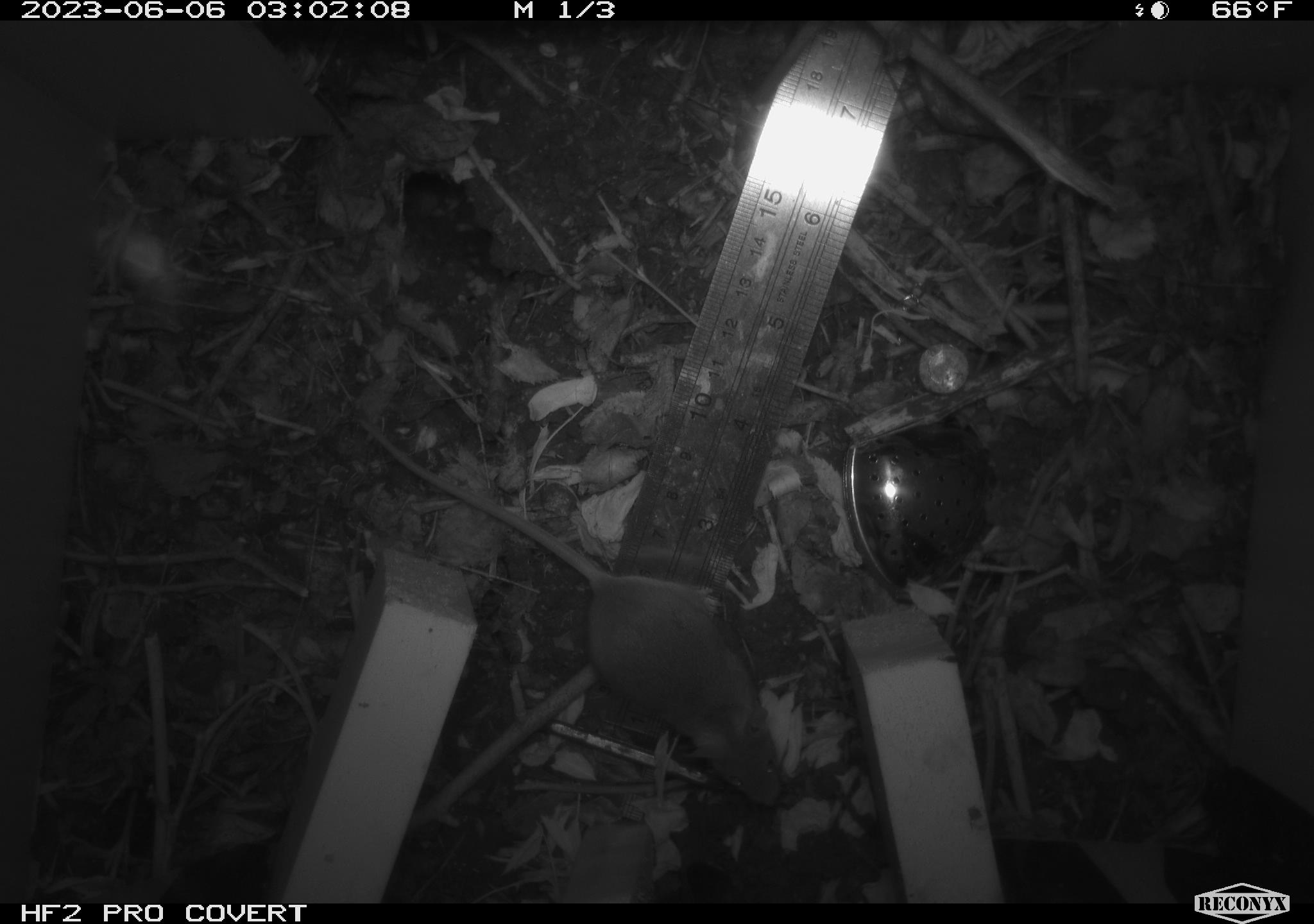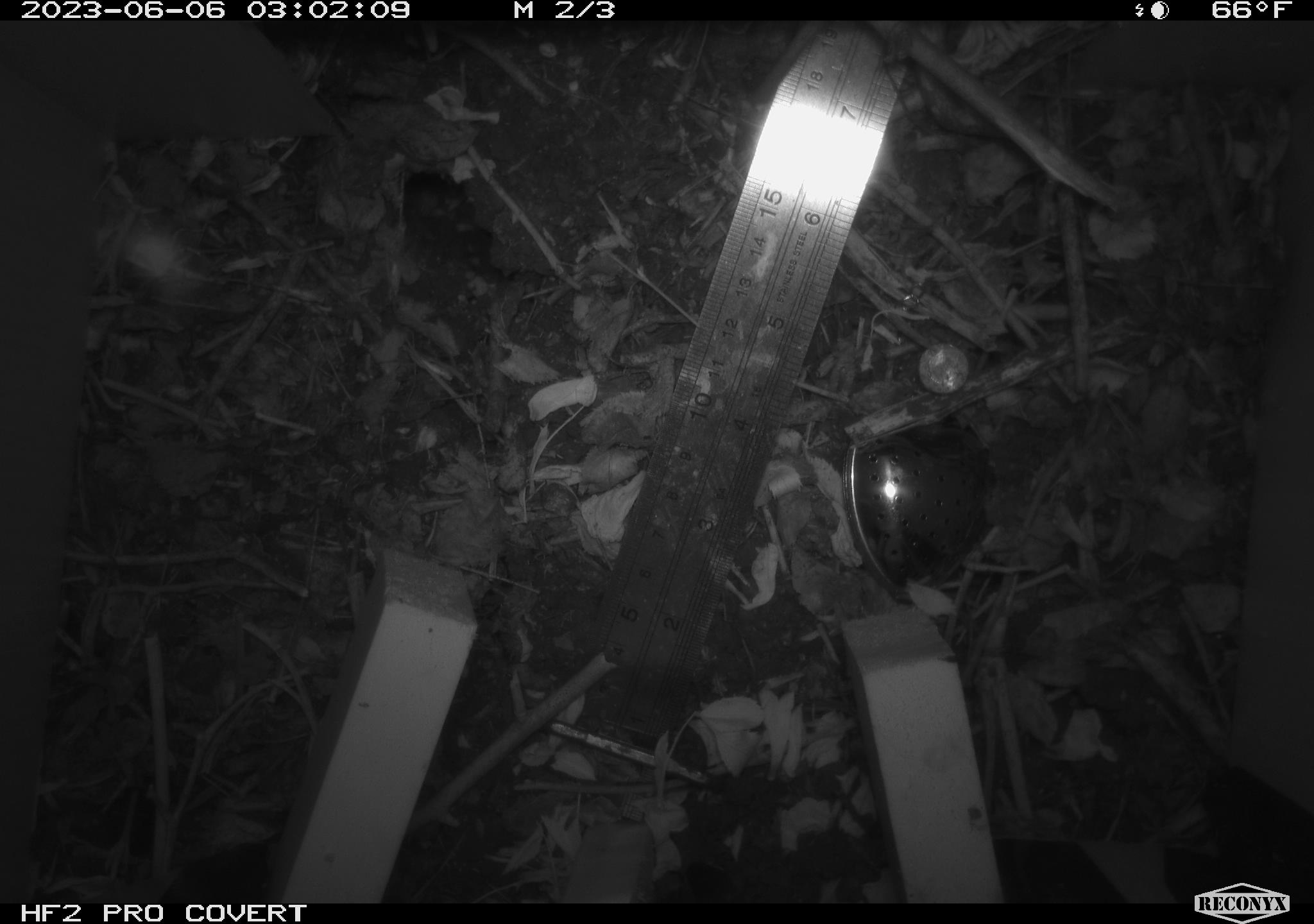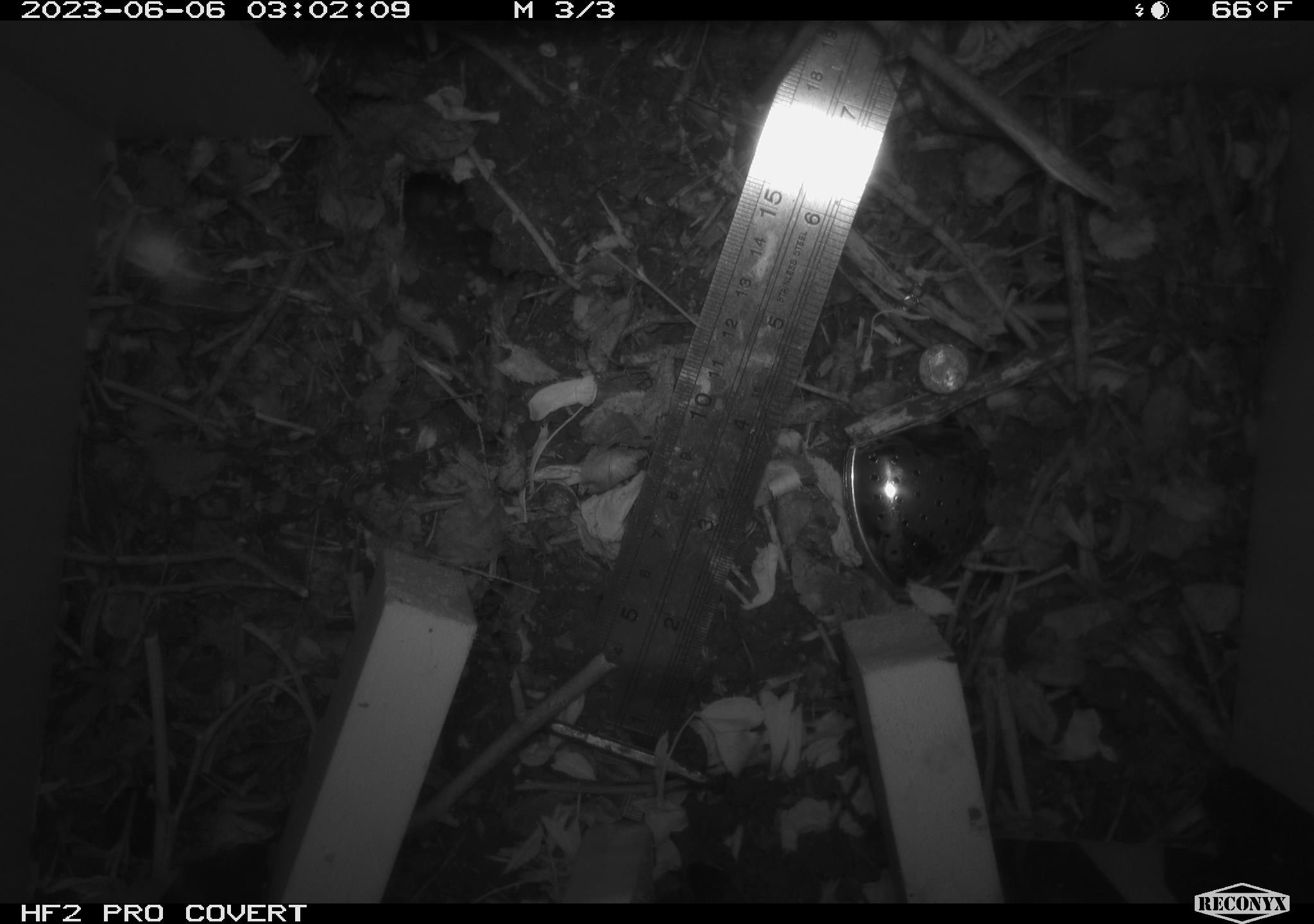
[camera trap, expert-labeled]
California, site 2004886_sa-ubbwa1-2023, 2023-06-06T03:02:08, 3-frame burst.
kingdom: Animalia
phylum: Chordata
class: Mammalia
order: Rodentia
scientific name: Rodentia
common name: rodent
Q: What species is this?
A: Rodent (Rodentia).